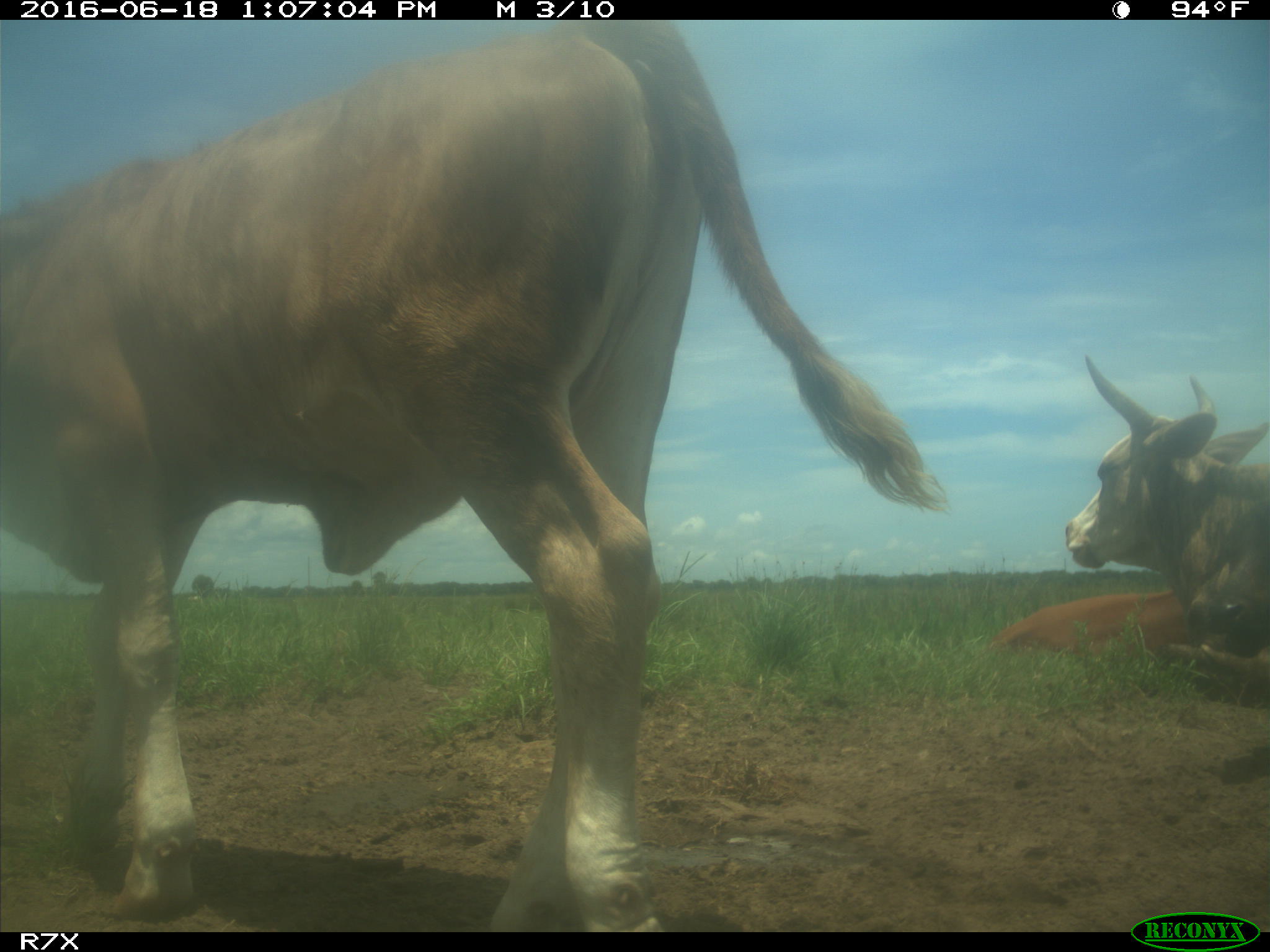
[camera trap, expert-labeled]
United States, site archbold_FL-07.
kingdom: Animalia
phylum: Chordata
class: Mammalia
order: Artiodactyla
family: Bovidae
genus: Bos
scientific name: Bos taurus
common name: domestic cow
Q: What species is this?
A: Bos taurus (domestic cow).